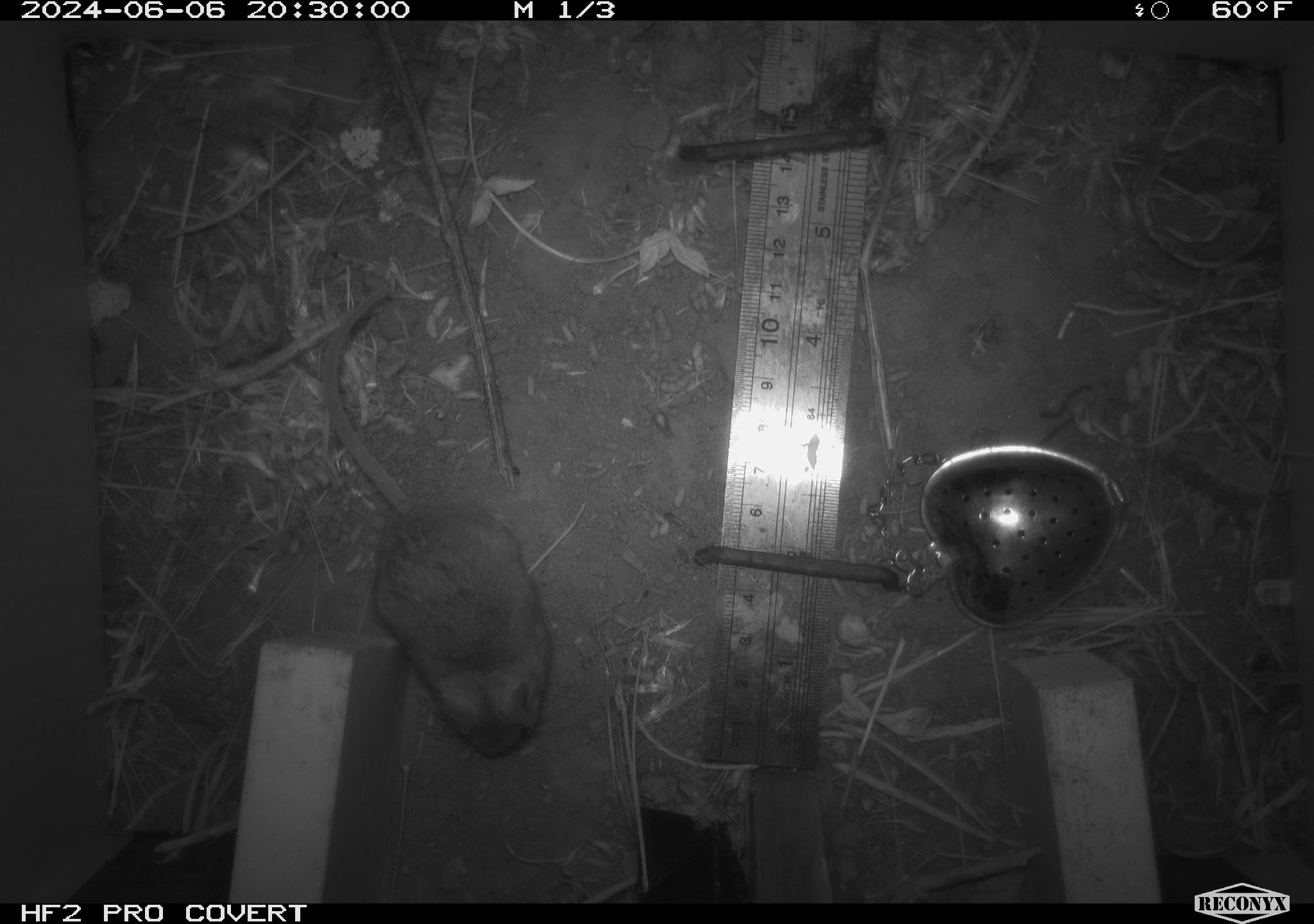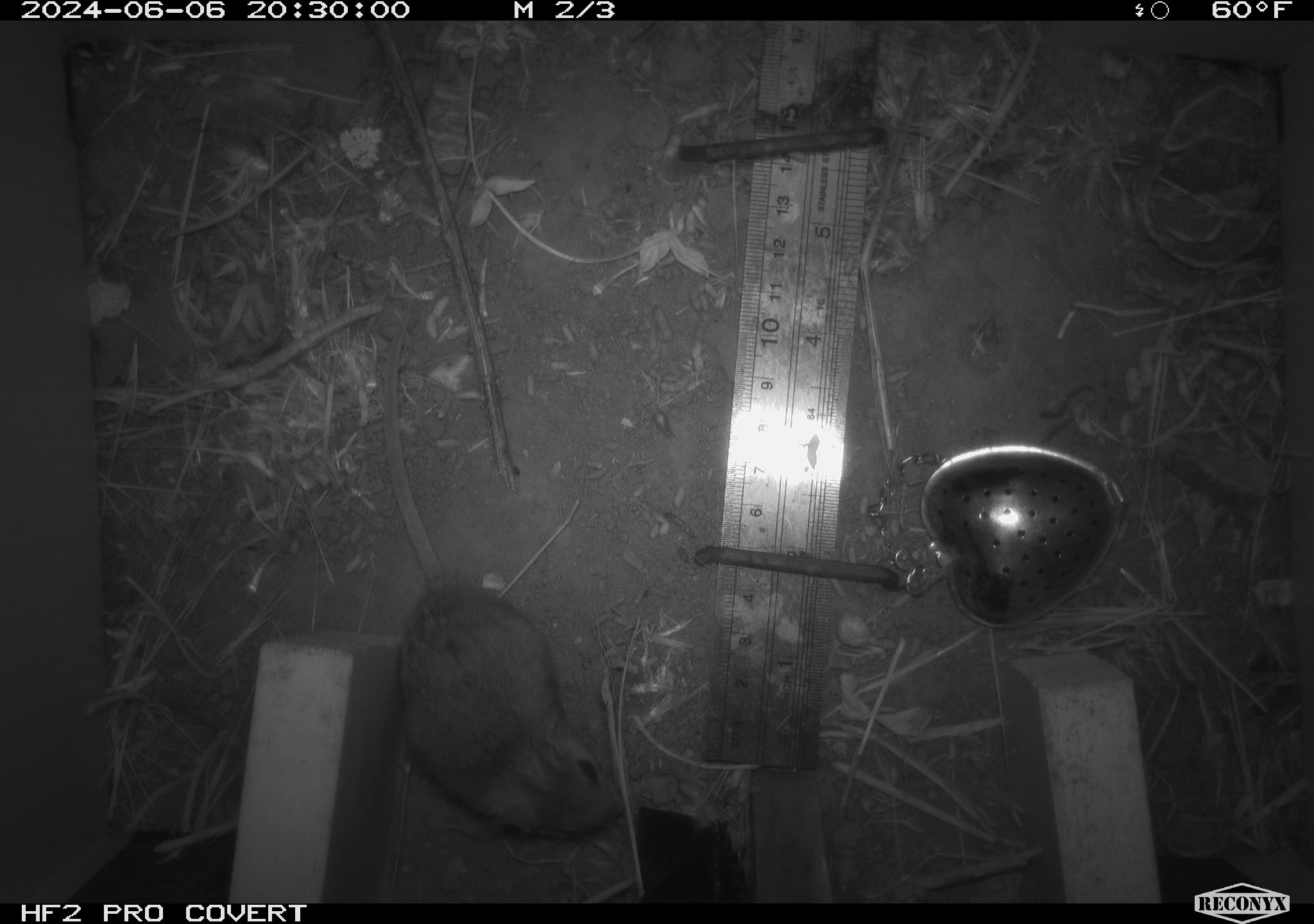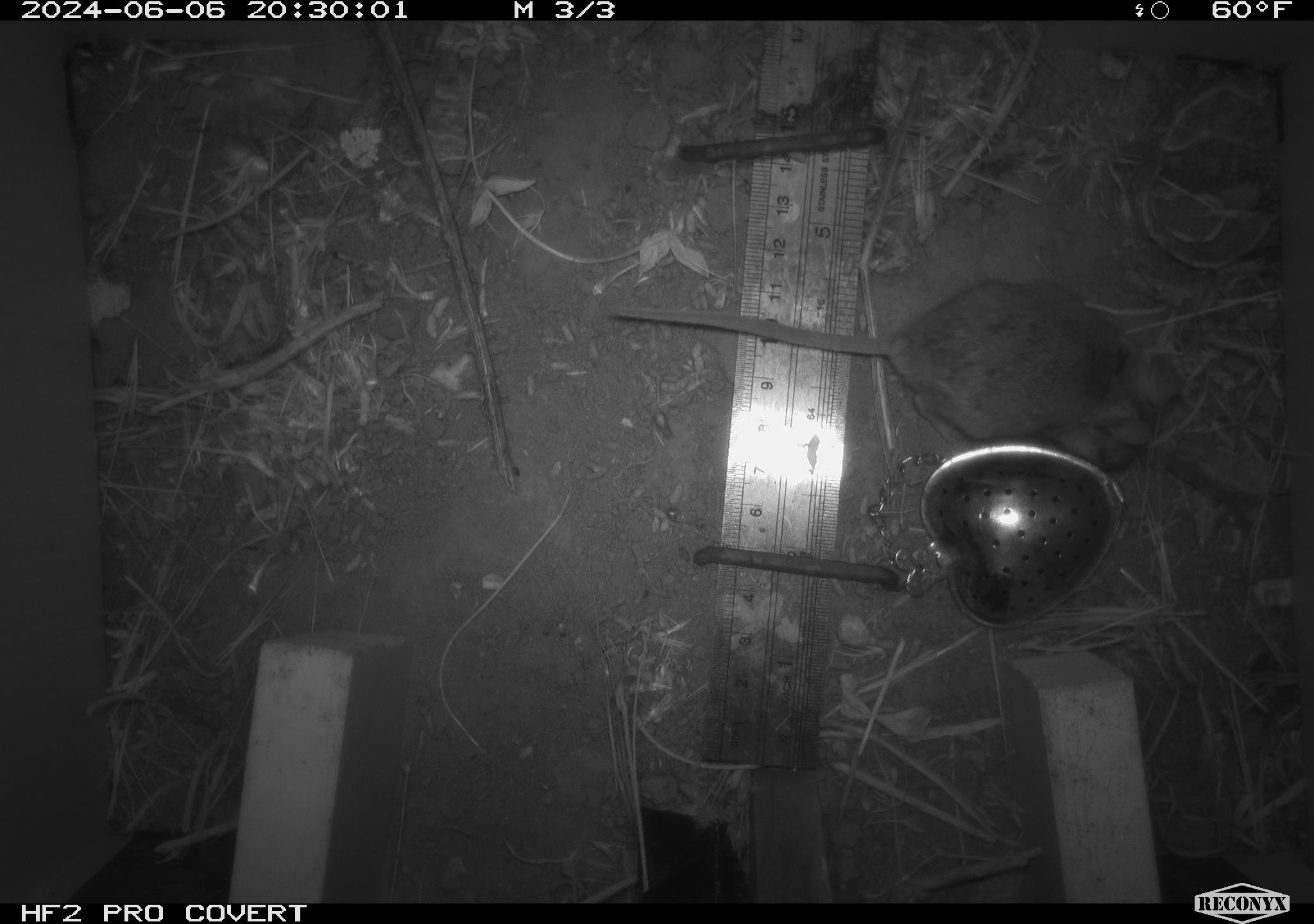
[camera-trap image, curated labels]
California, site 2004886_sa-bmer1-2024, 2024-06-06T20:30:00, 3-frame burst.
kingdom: Animalia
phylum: Chordata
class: Mammalia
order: Rodentia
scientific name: Rodentia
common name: mouse species